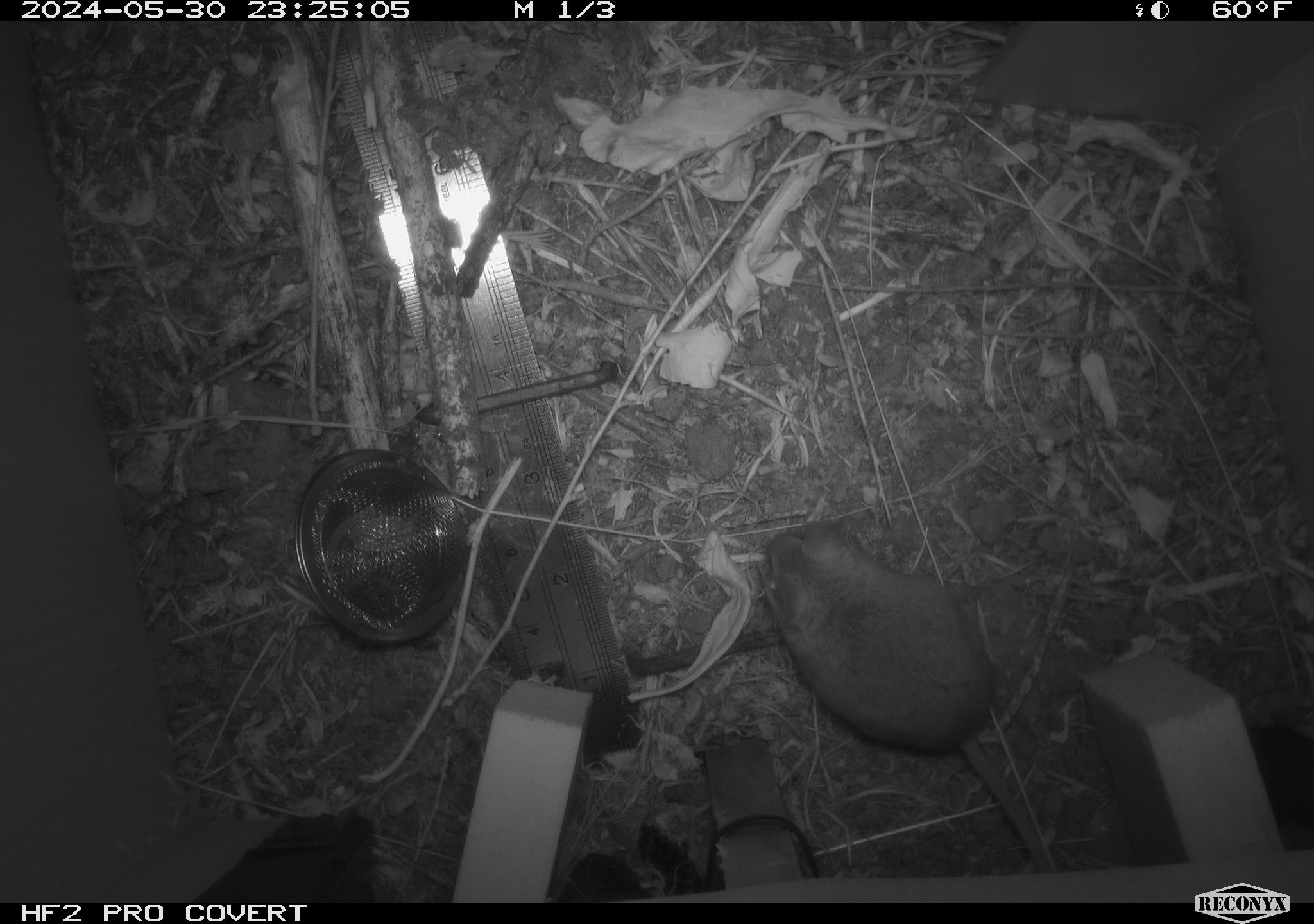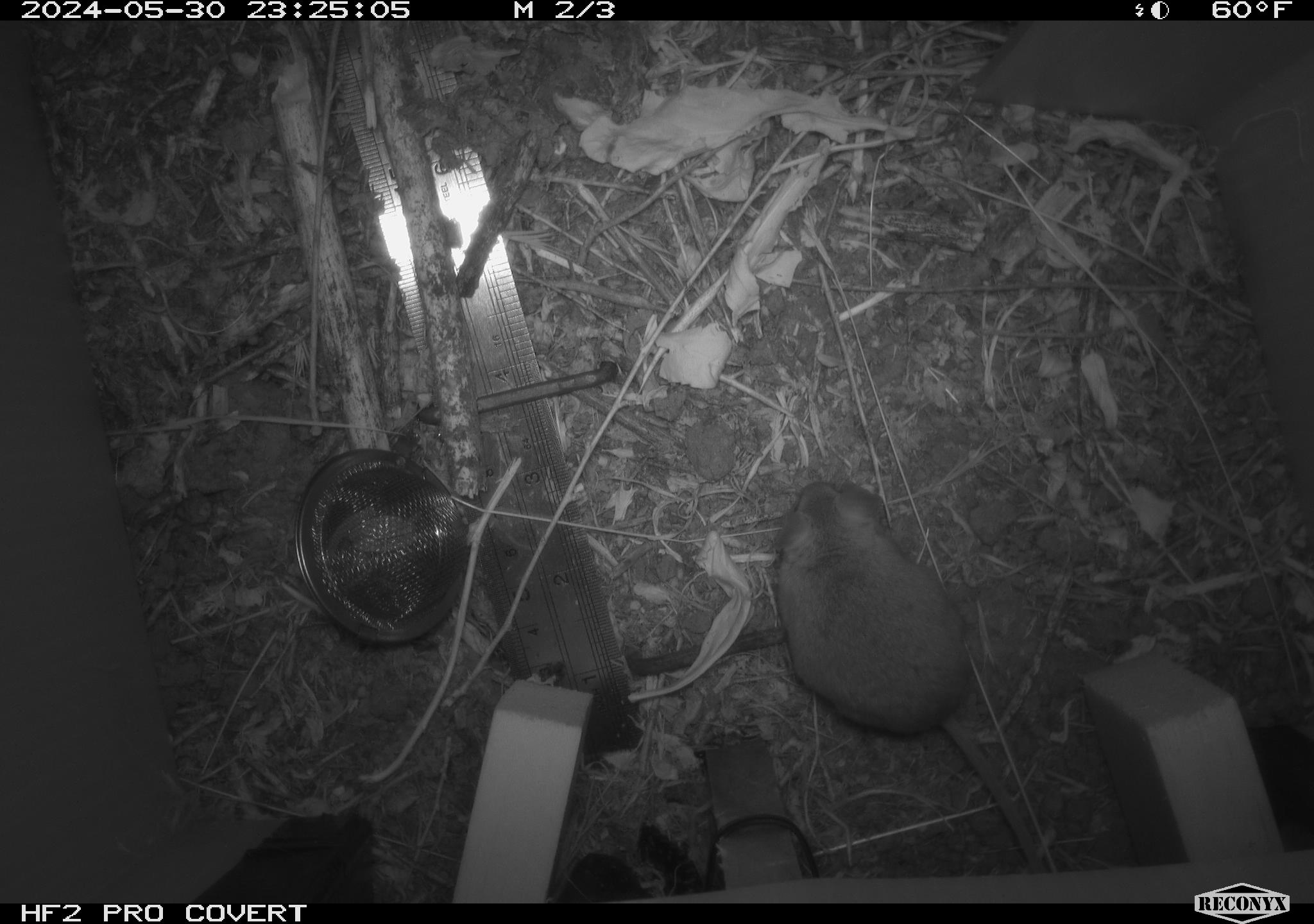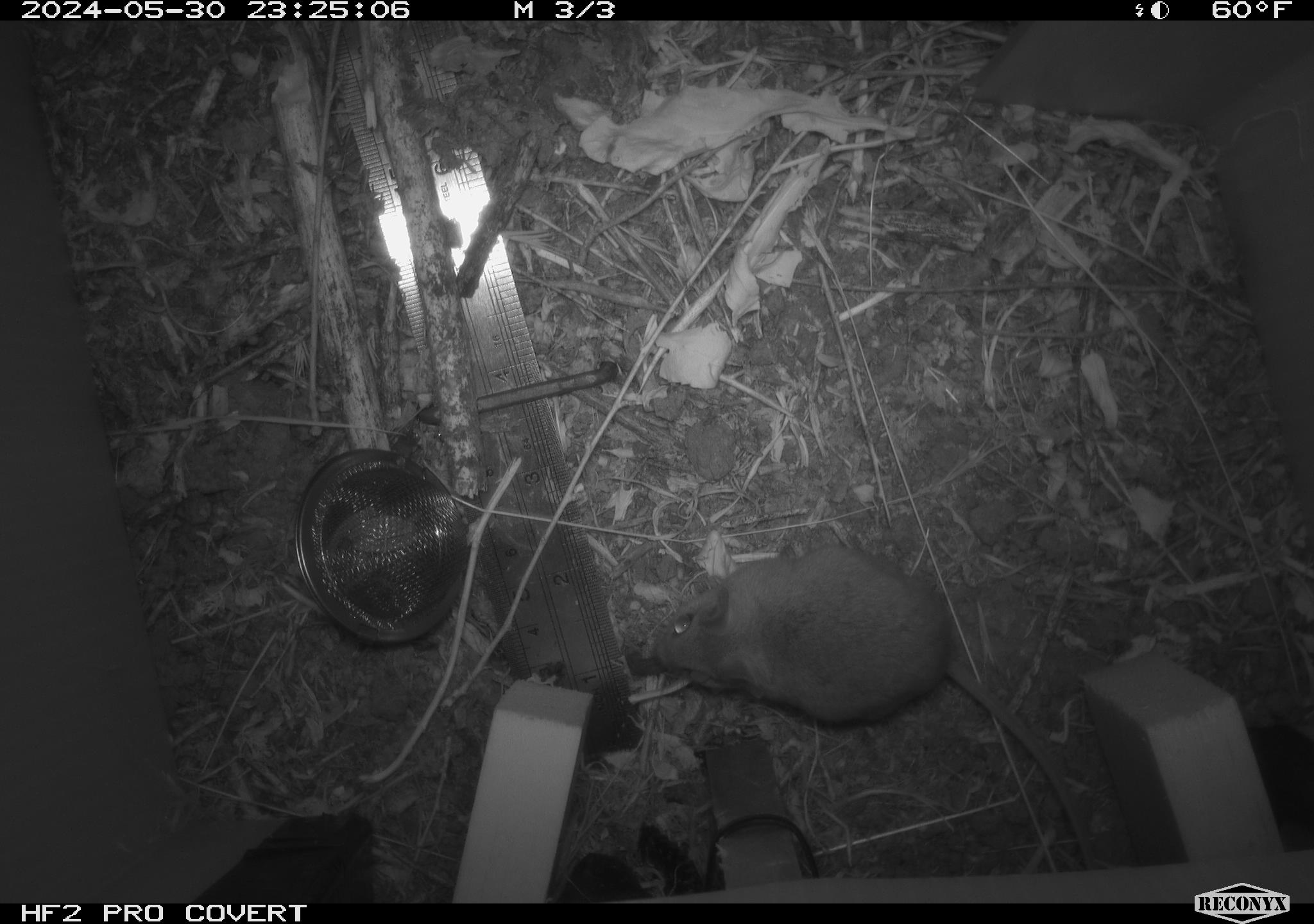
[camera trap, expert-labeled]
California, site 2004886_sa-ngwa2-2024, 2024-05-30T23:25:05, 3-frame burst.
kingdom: Animalia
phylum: Chordata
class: Mammalia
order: Rodentia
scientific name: Rodentia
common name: mouse species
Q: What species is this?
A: Mouse species (Rodentia).